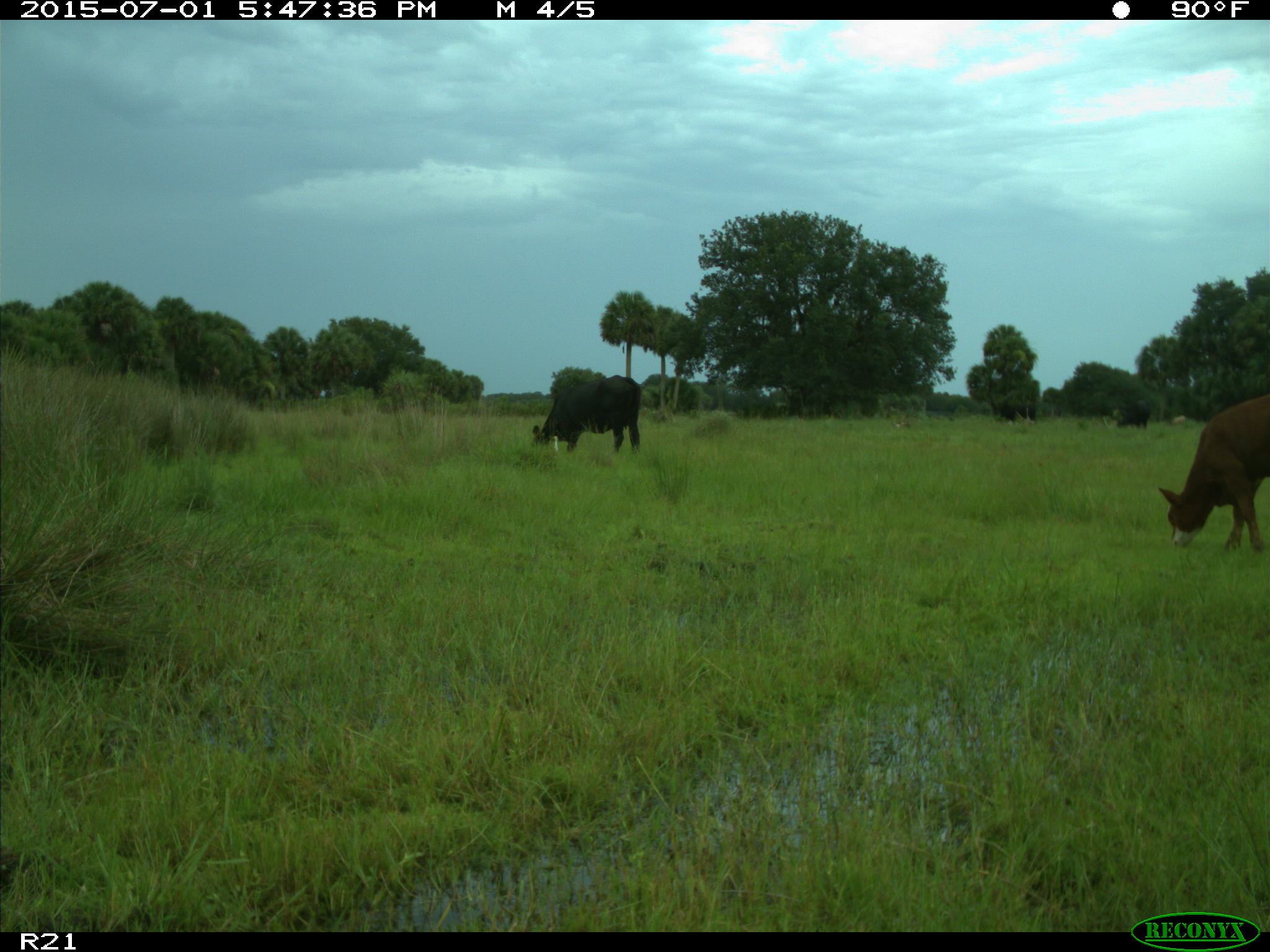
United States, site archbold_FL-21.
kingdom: Animalia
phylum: Chordata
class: Mammalia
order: Artiodactyla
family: Bovidae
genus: Bos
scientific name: Bos taurus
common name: domestic cow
Bos taurus (domestic cow).